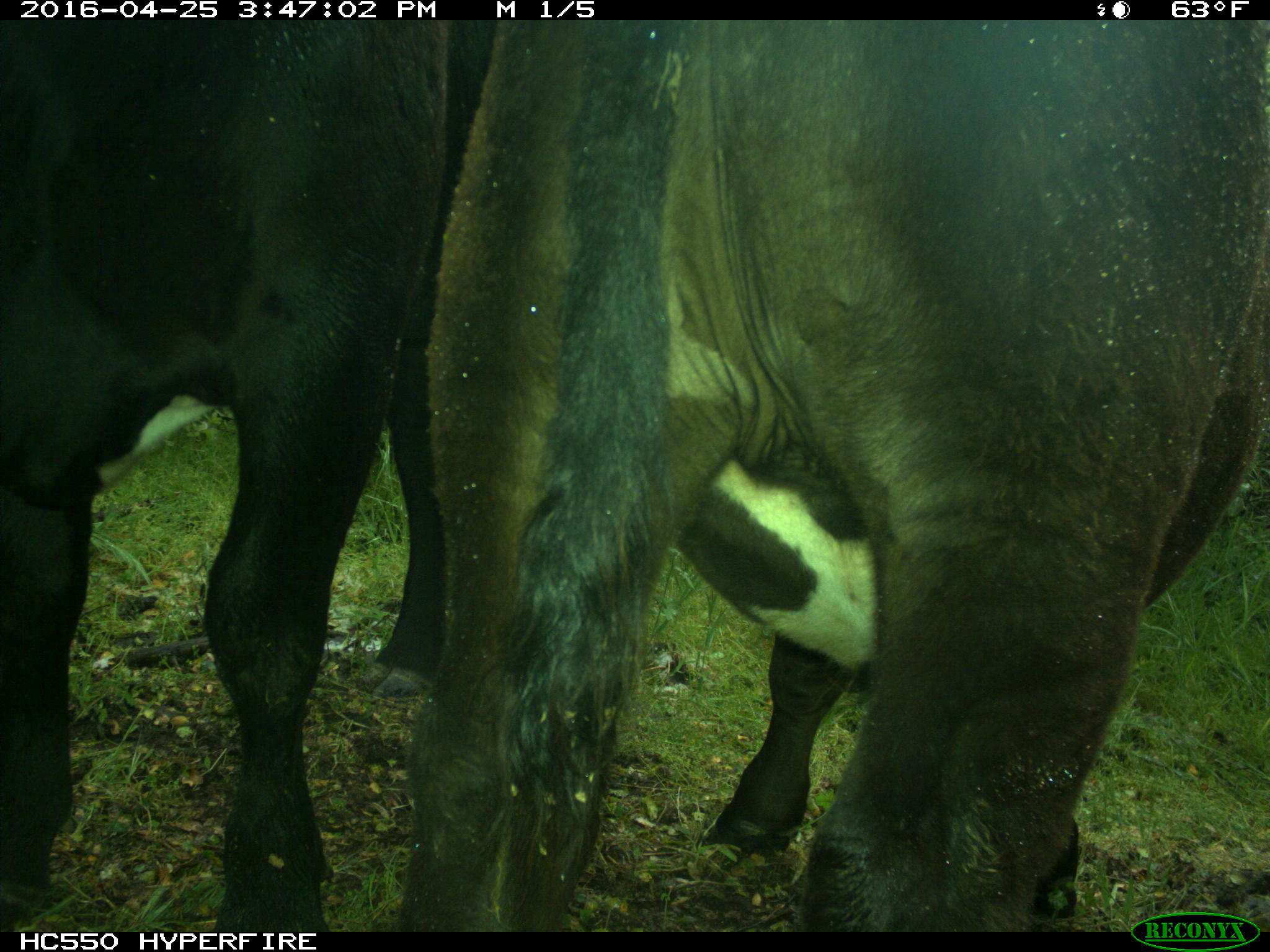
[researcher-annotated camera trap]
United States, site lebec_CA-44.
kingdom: Animalia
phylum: Chordata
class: Mammalia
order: Artiodactyla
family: Bovidae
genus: Bos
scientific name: Bos taurus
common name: domestic cow